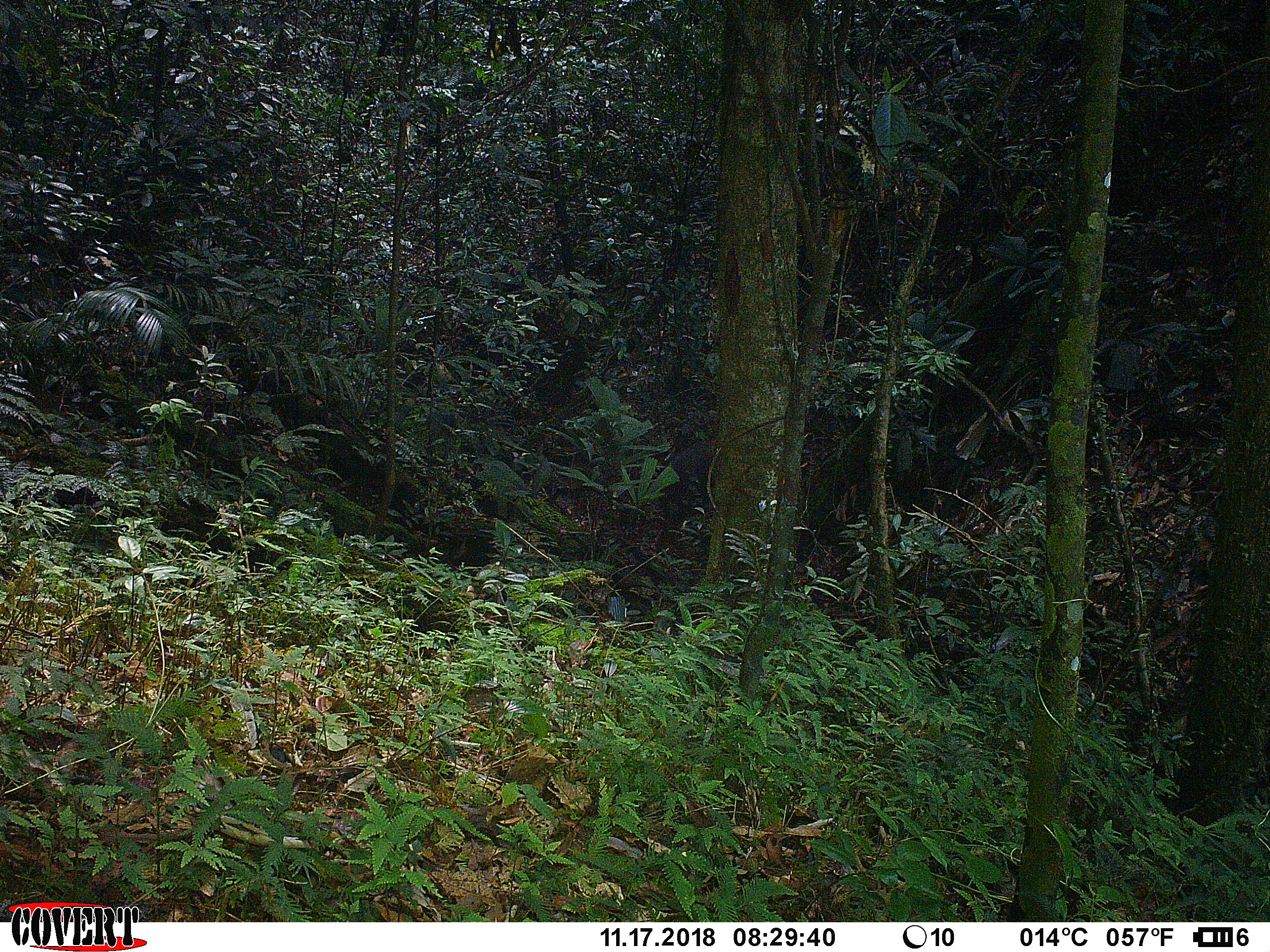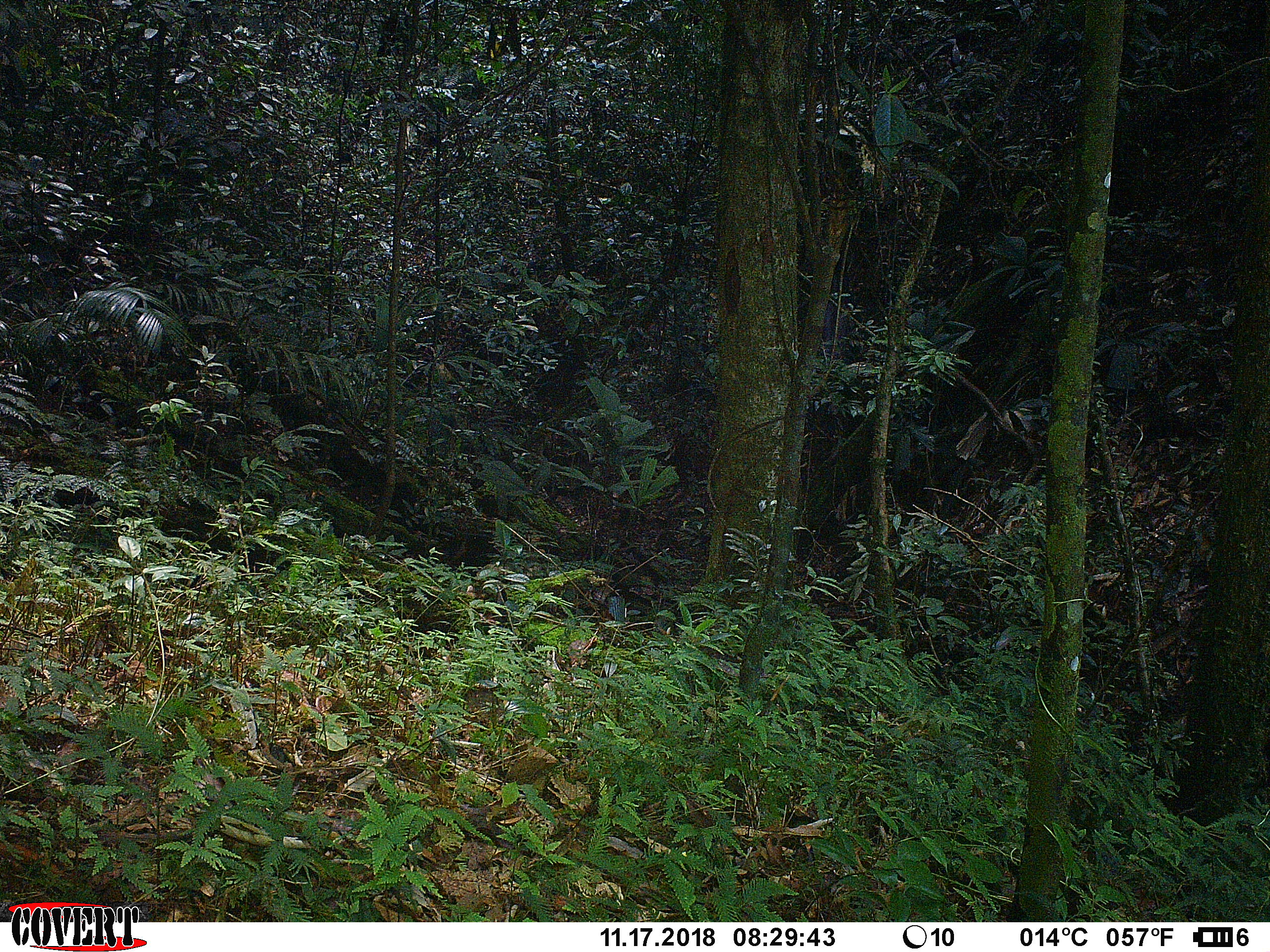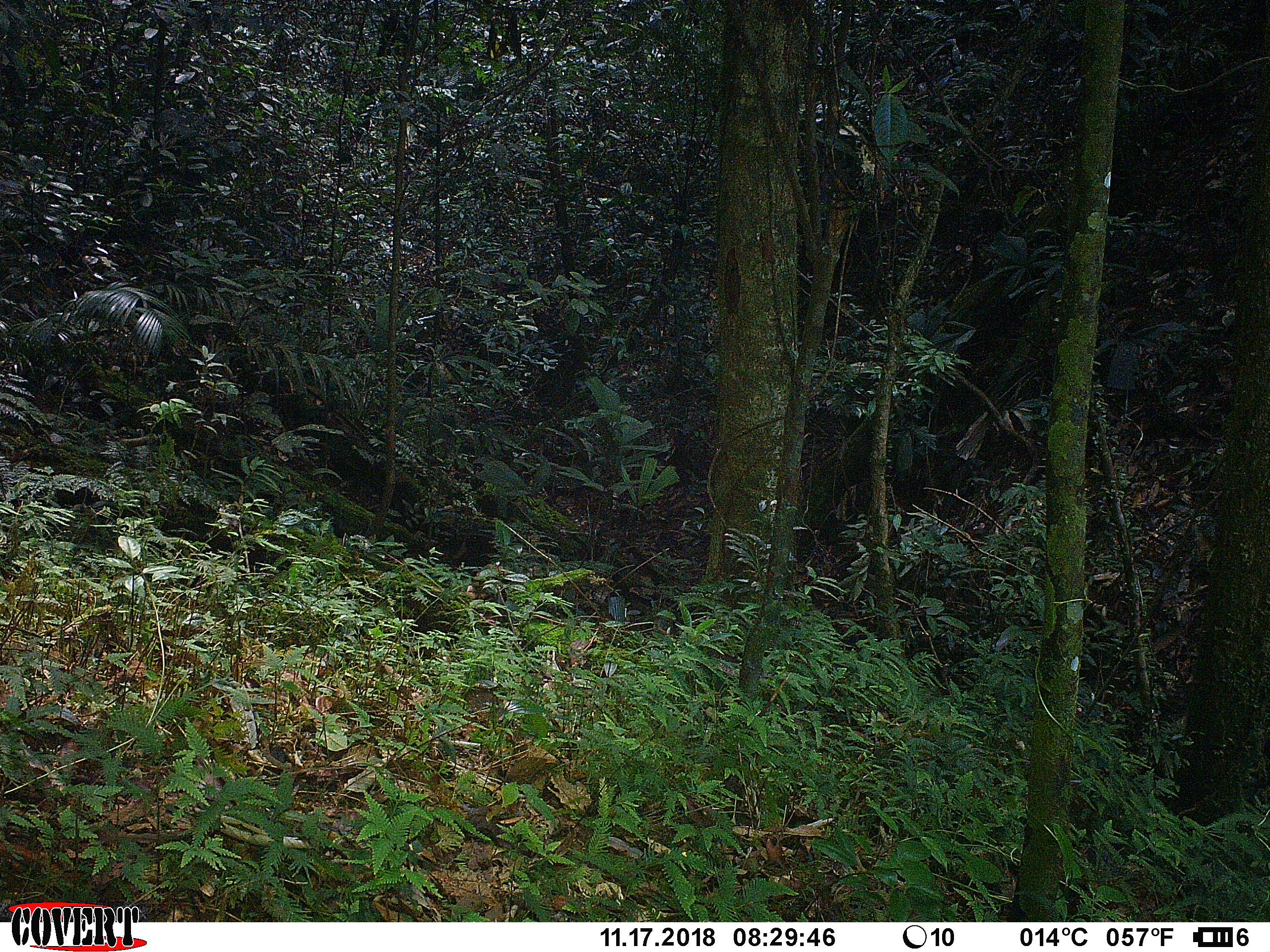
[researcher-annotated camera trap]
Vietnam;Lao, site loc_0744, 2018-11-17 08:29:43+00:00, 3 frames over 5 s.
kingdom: Animalia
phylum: Chordata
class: Mammalia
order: Artiodactyla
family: Bovidae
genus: Capricornis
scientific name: Capricornis sumatraensis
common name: chinese serow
Chinese serow (Capricornis sumatraensis). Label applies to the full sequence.